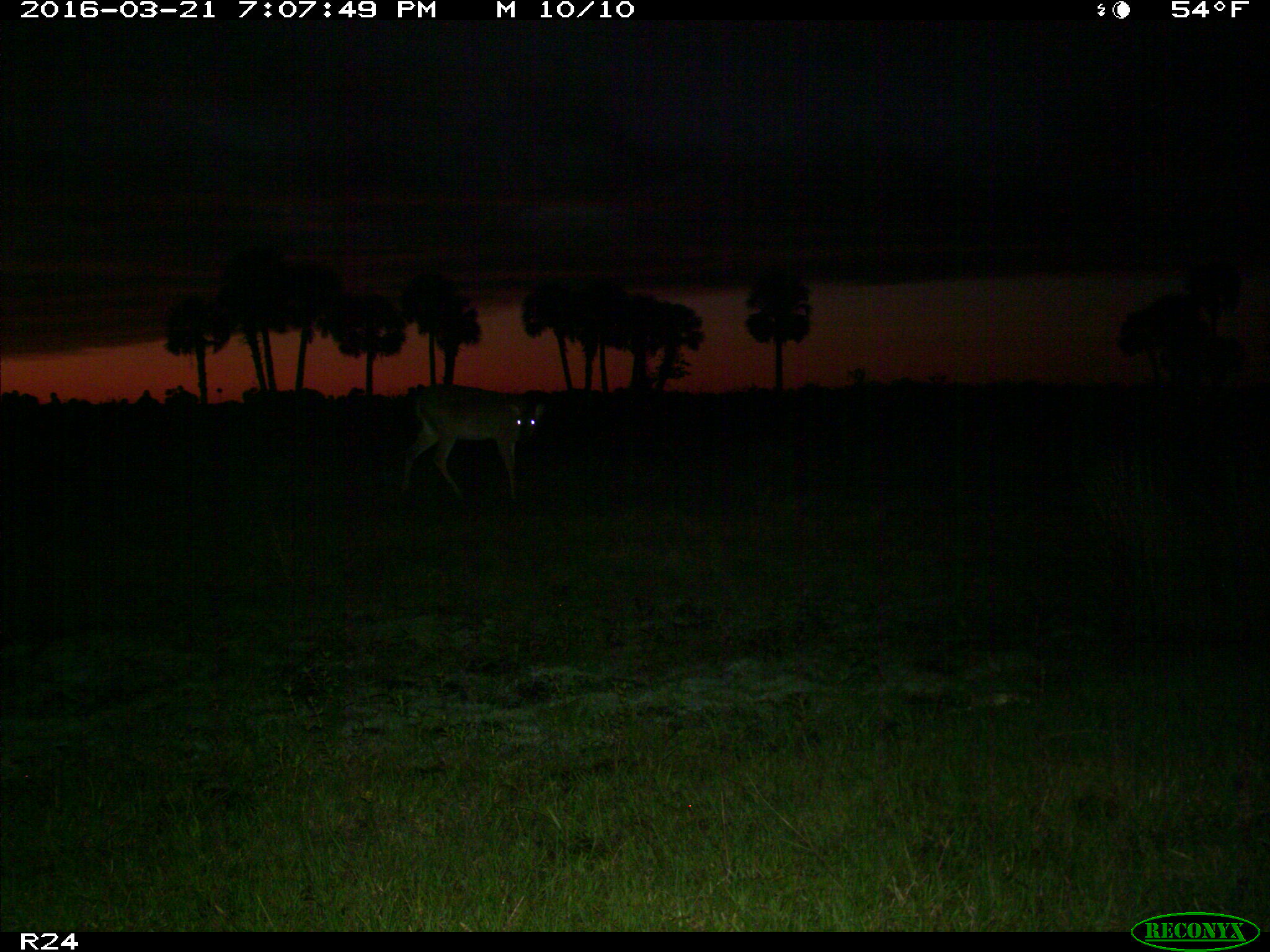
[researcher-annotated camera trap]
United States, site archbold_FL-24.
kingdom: Animalia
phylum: Chordata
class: Mammalia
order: Artiodactyla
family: Cervidae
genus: Odocoileus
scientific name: Odocoileus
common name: deer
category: unidentified deer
Unidentified deer (deer) (Odocoileus).